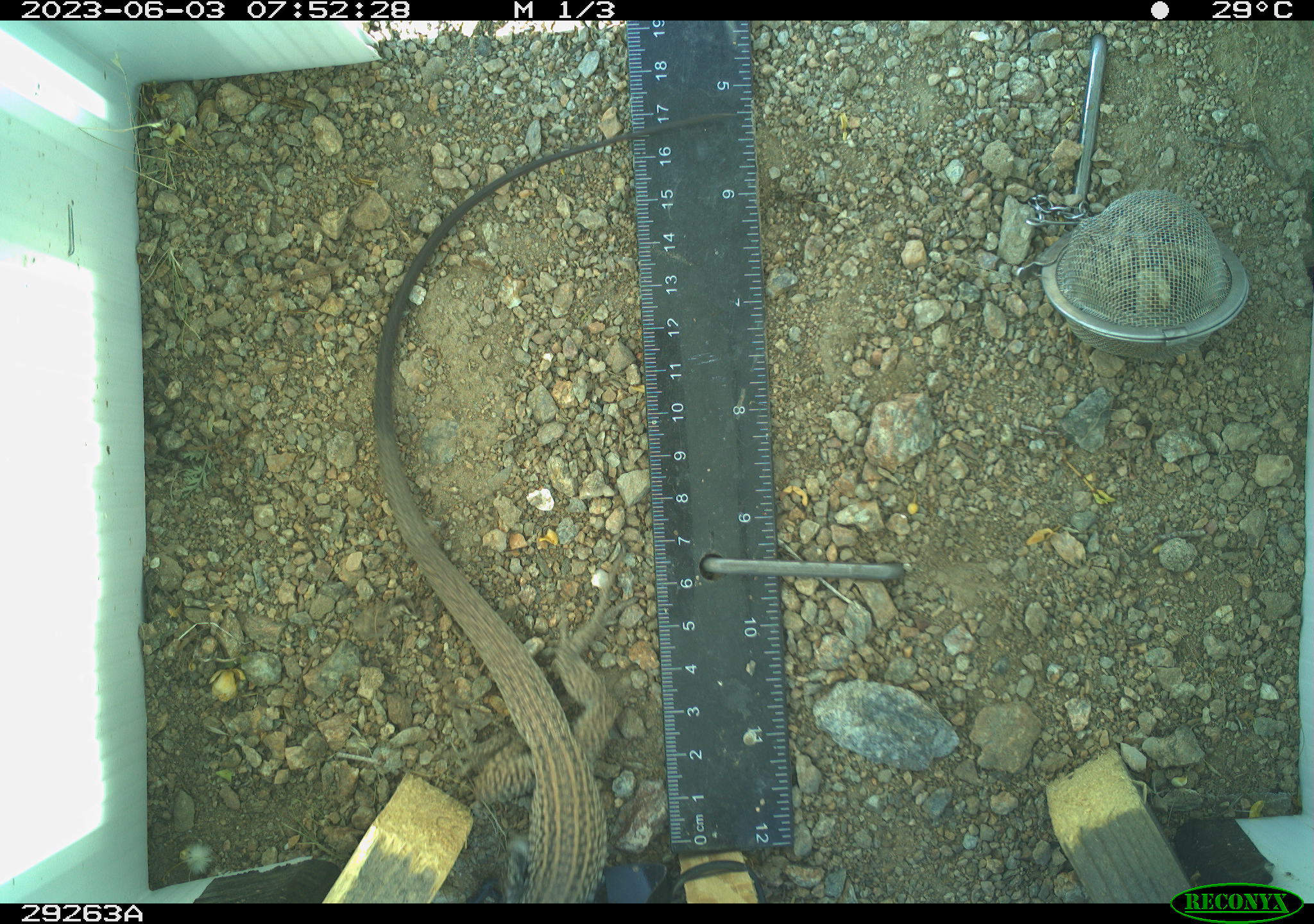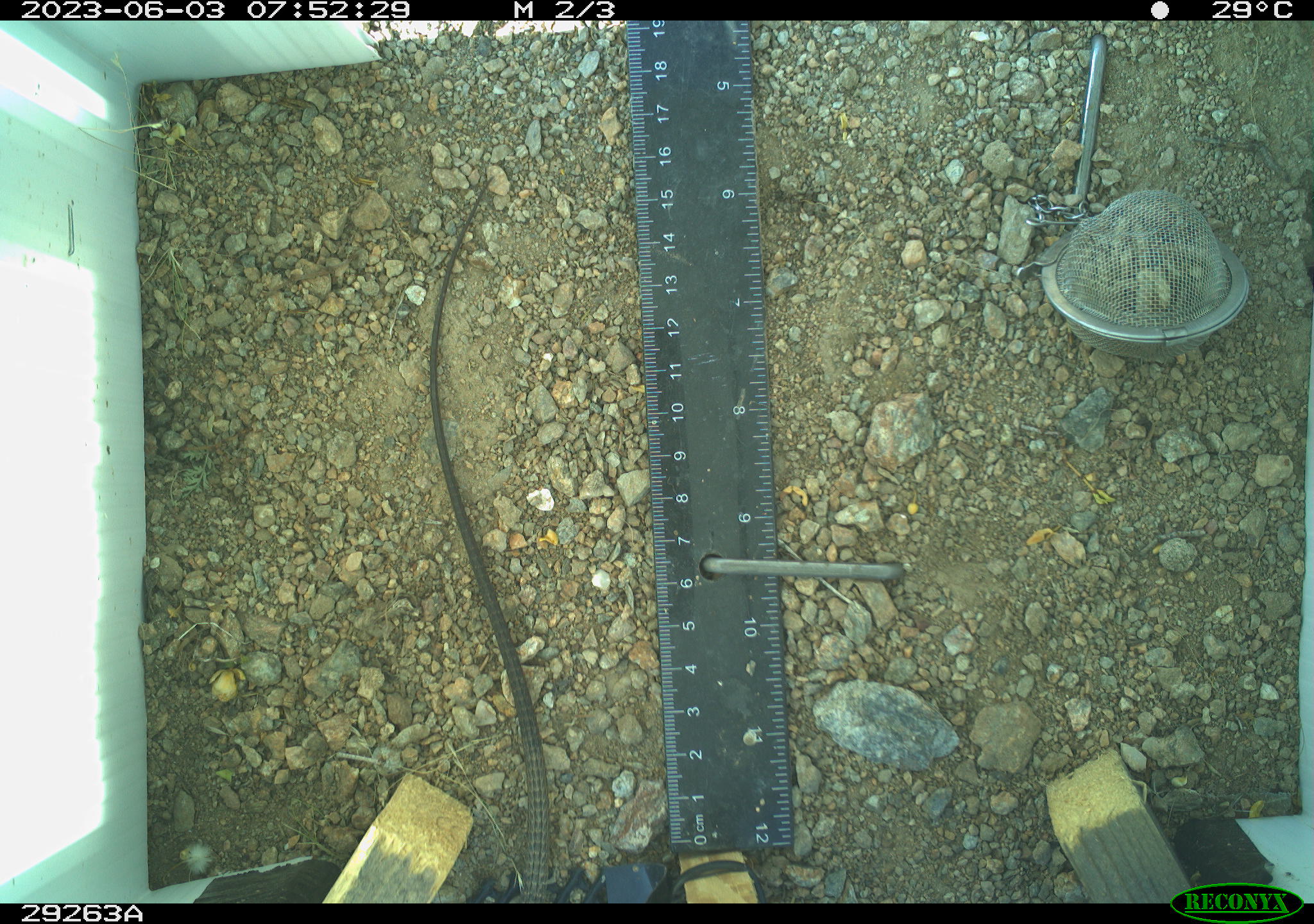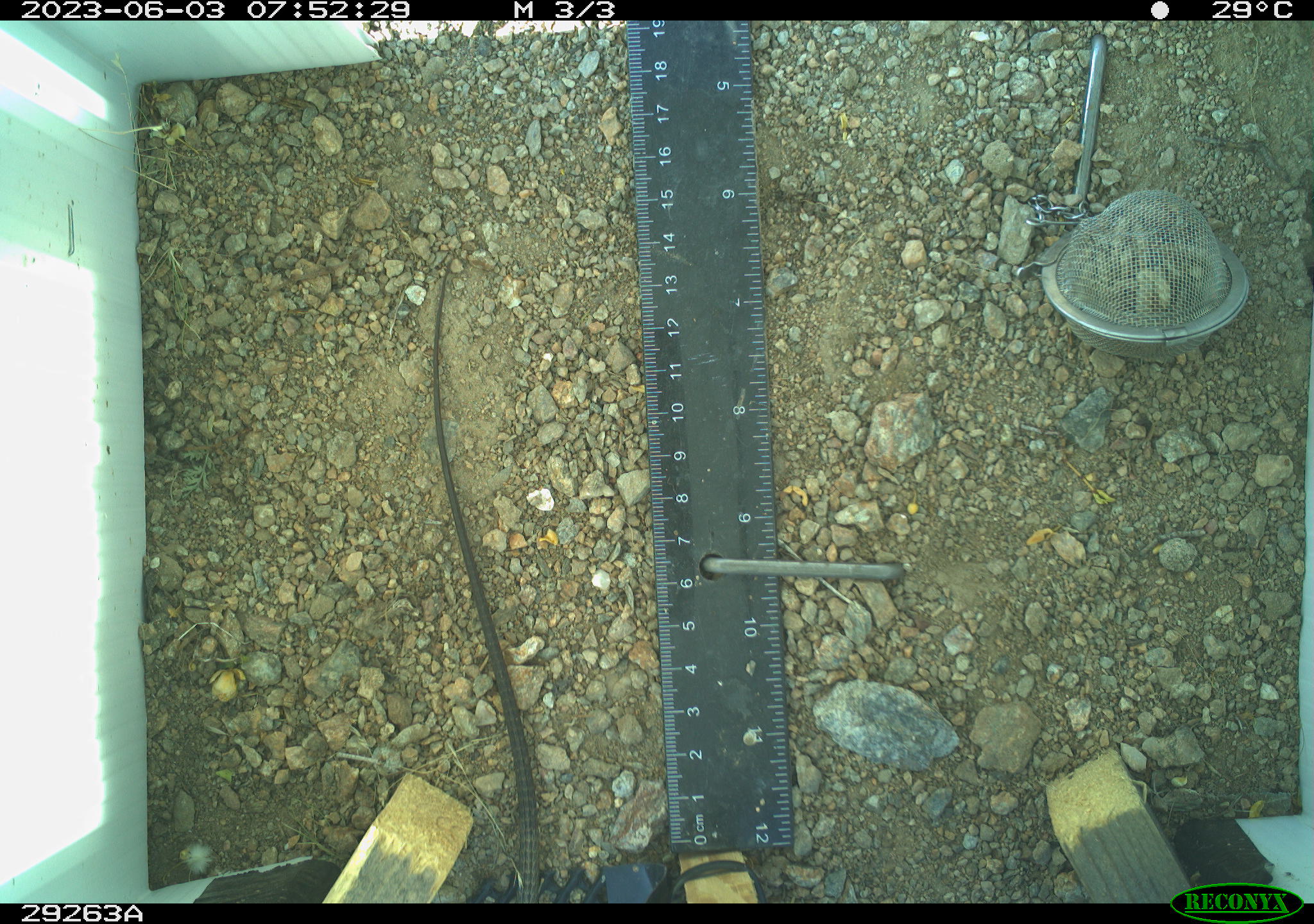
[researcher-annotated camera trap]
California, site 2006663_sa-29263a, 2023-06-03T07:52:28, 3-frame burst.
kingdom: Animalia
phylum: Chordata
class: Reptilia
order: Squamata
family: Teiidae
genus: Aspidoscelis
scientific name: Aspidoscelis tigris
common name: western whiptail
Western whiptail (Aspidoscelis tigris).